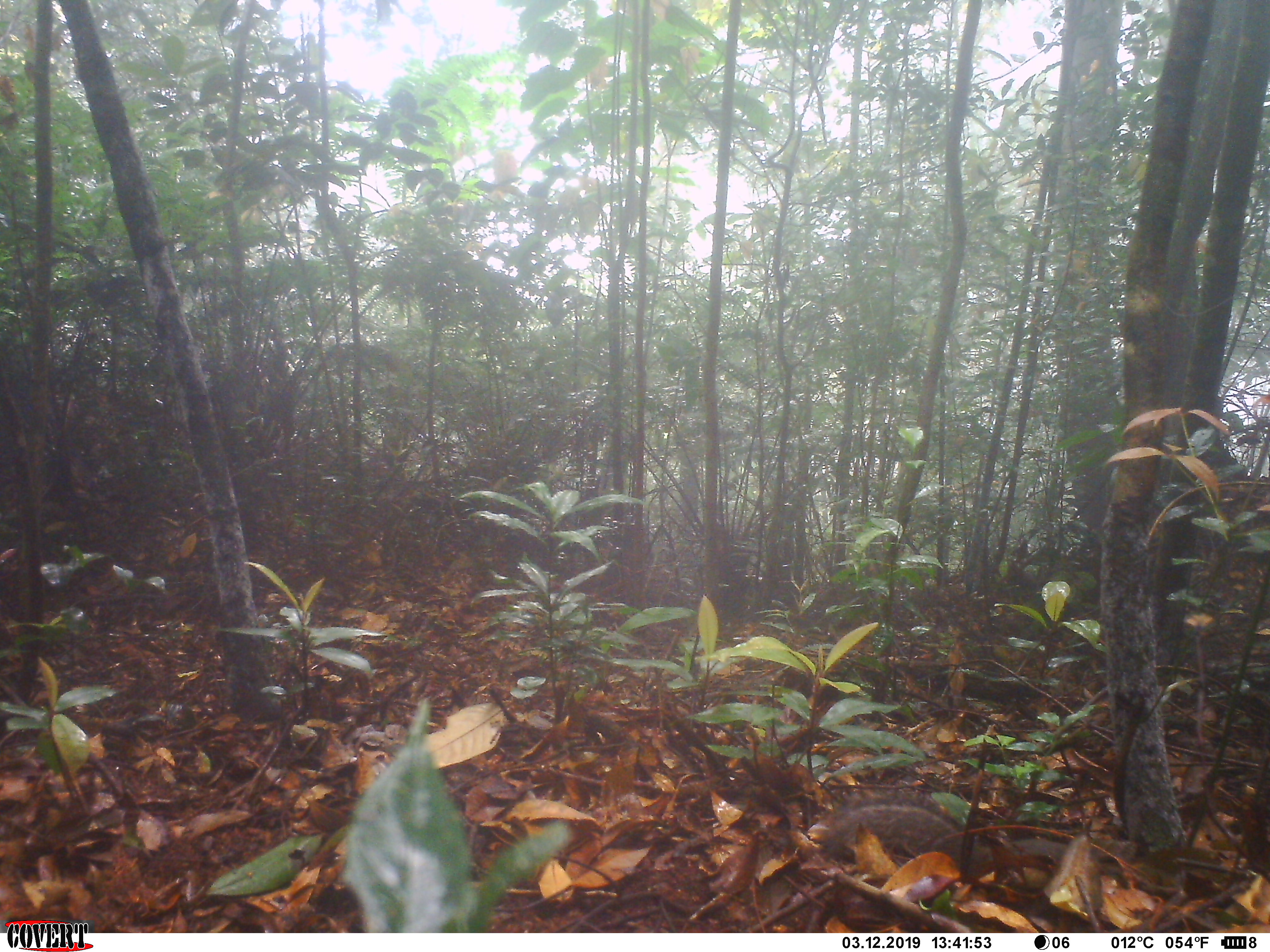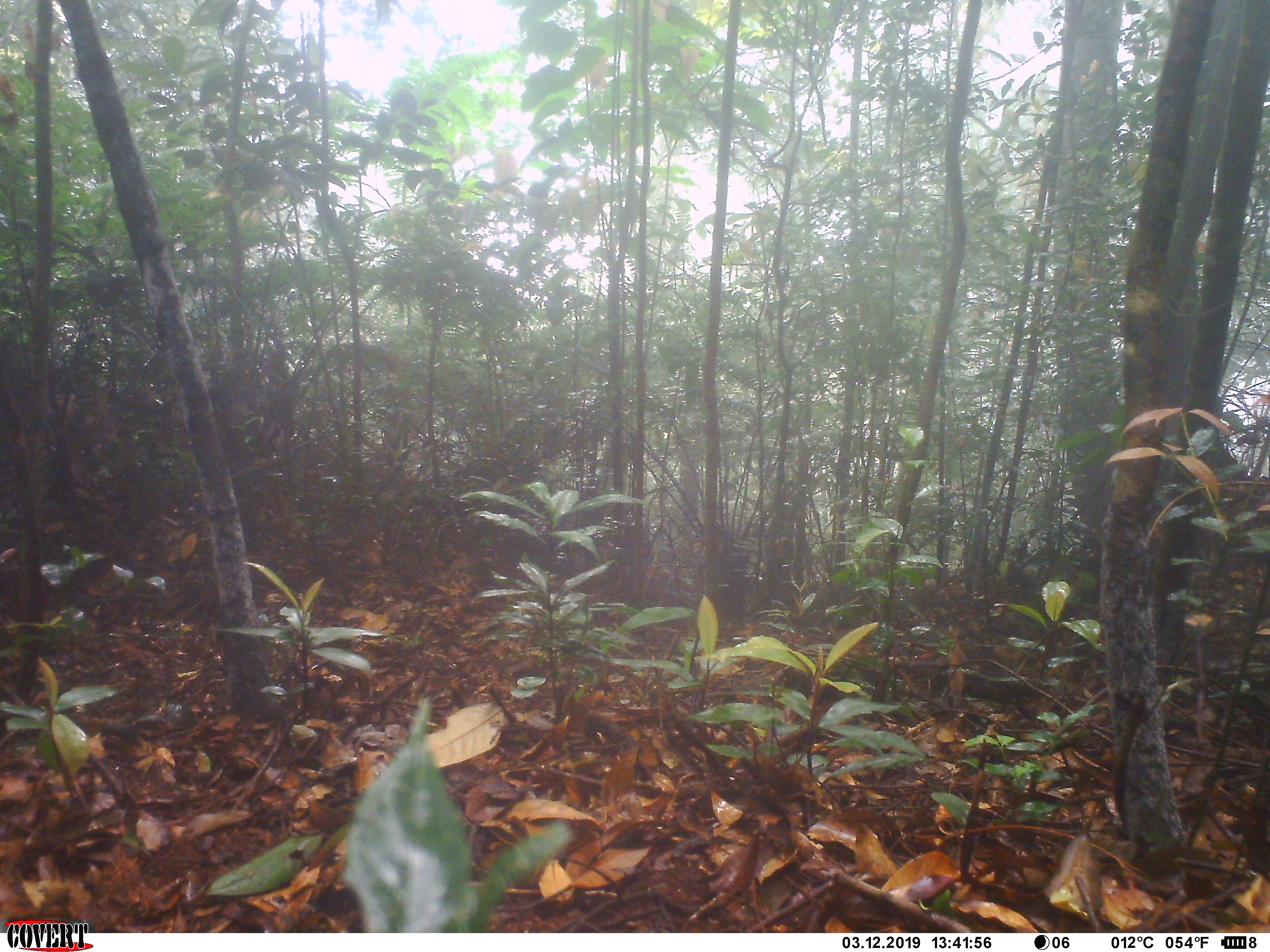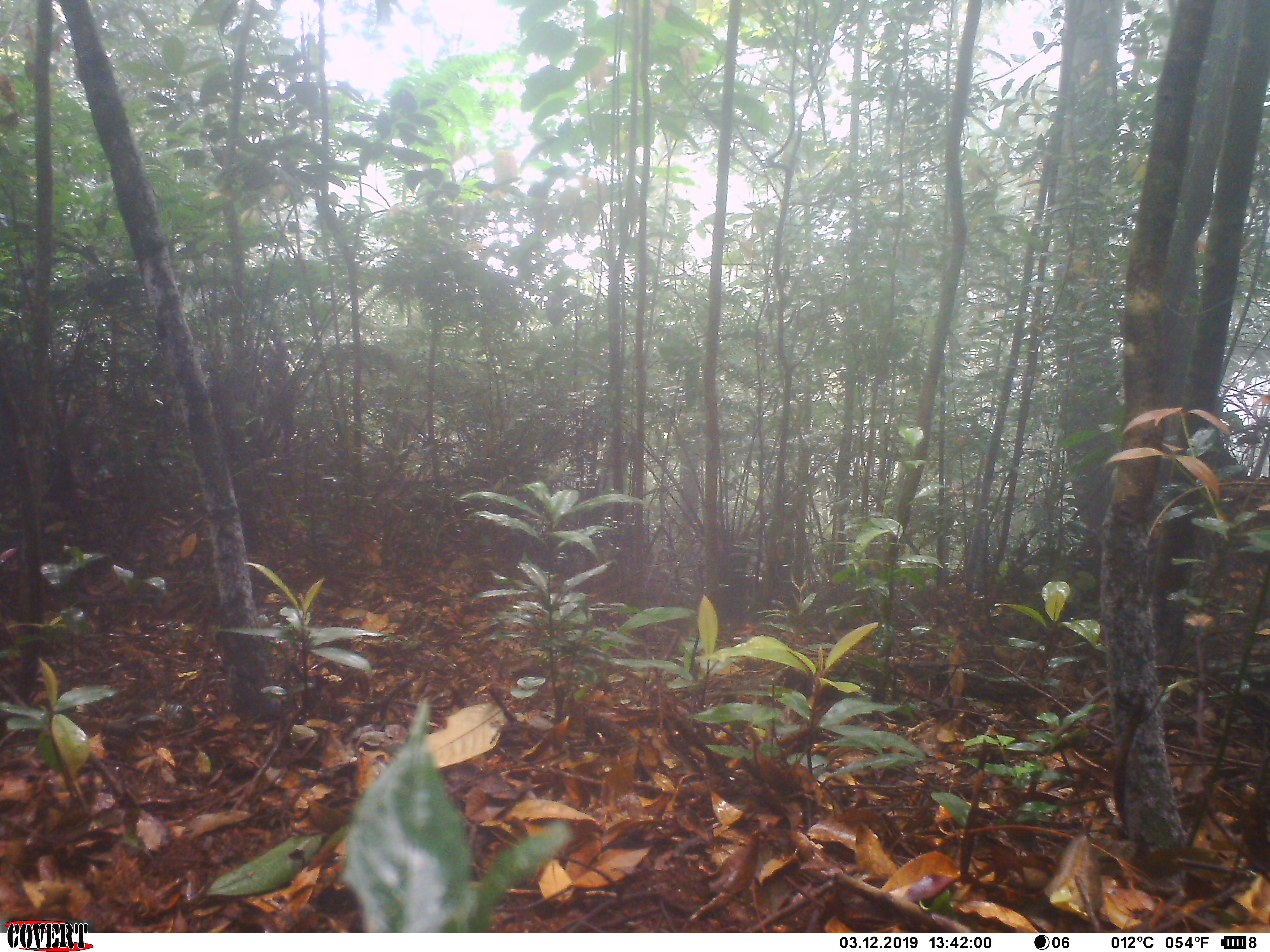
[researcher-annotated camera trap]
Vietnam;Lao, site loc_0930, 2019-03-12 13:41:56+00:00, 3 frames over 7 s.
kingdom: Animalia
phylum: Chordata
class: Mammalia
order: Rodentia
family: Sciuridae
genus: Dremomys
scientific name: Dremomys rufigenis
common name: red-cheeked squirrel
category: red cheeked squirrel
Red cheeked squirrel (red-cheeked squirrel) (Dremomys rufigenis). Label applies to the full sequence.